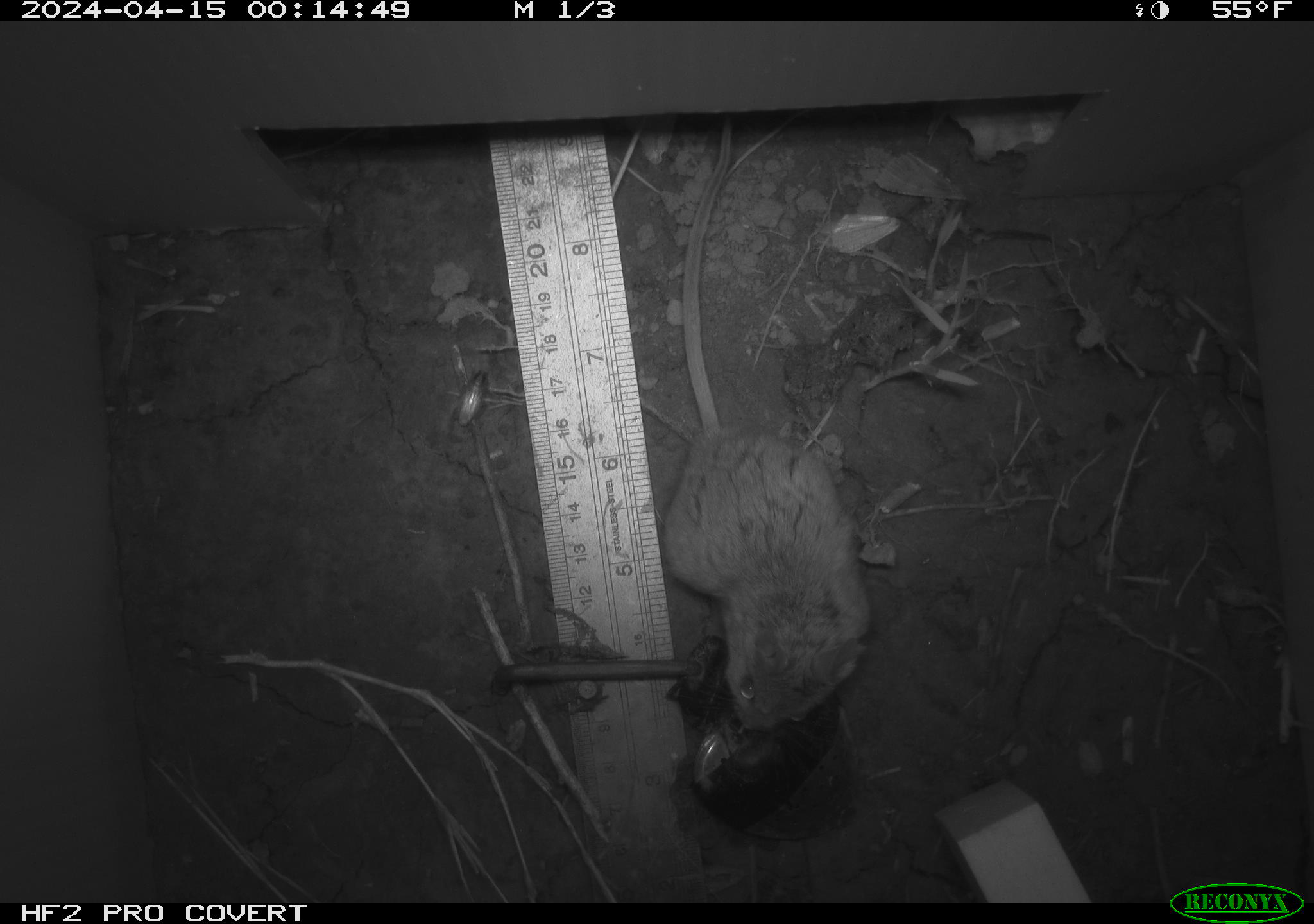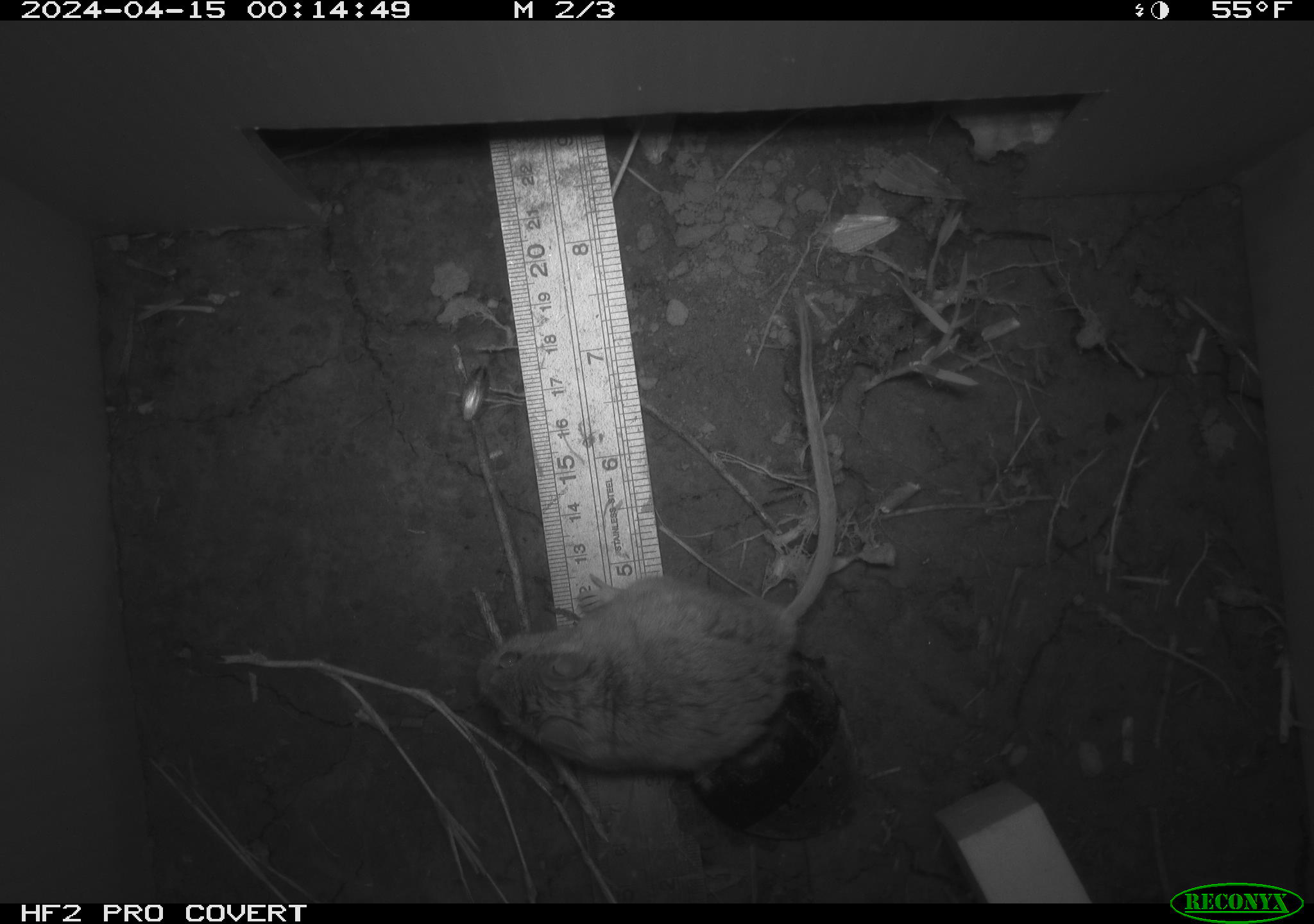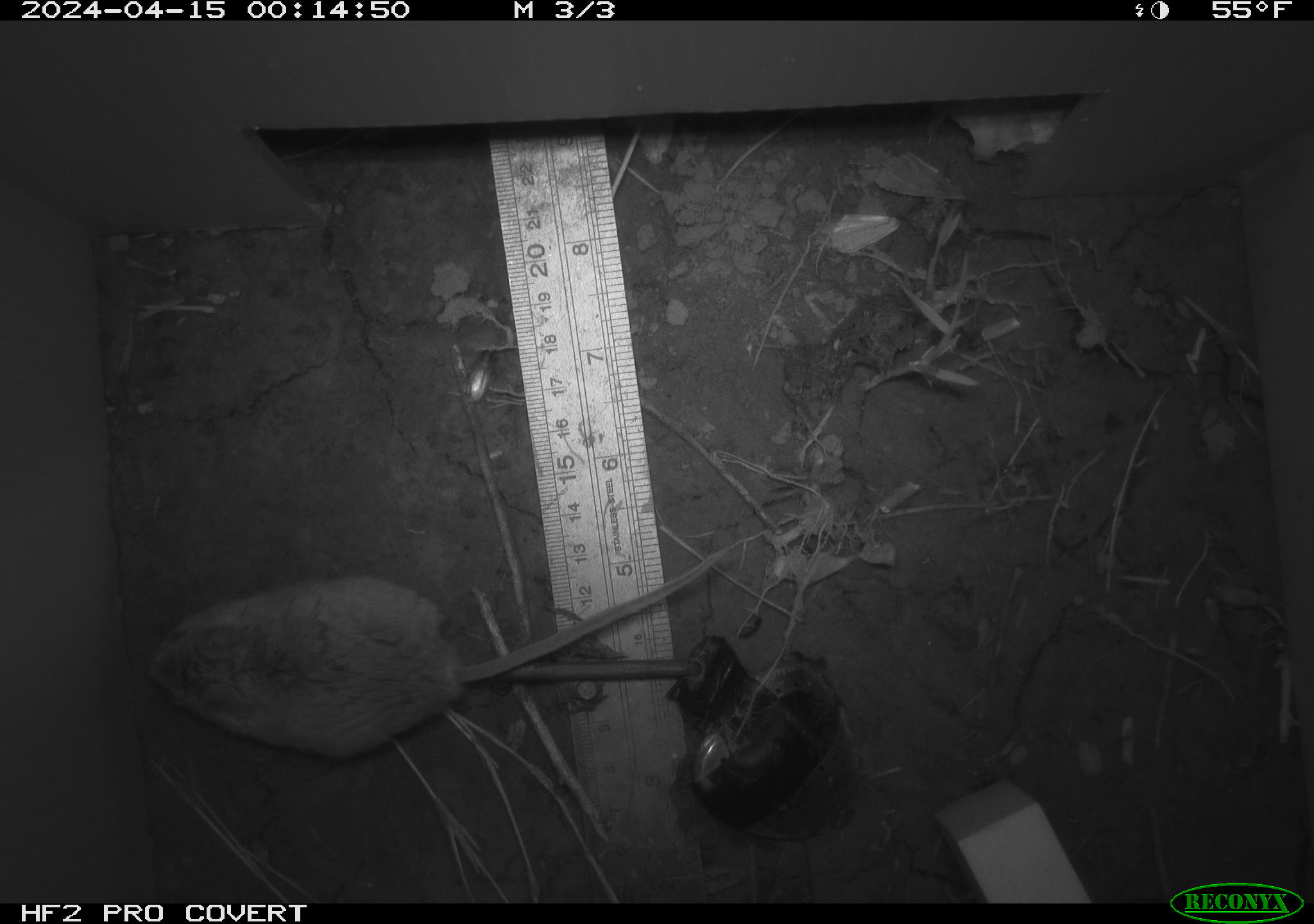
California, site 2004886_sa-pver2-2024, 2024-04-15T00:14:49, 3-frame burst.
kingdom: Animalia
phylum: Chordata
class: Mammalia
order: Rodentia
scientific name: Rodentia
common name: mouse species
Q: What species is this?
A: Mouse species (Rodentia).